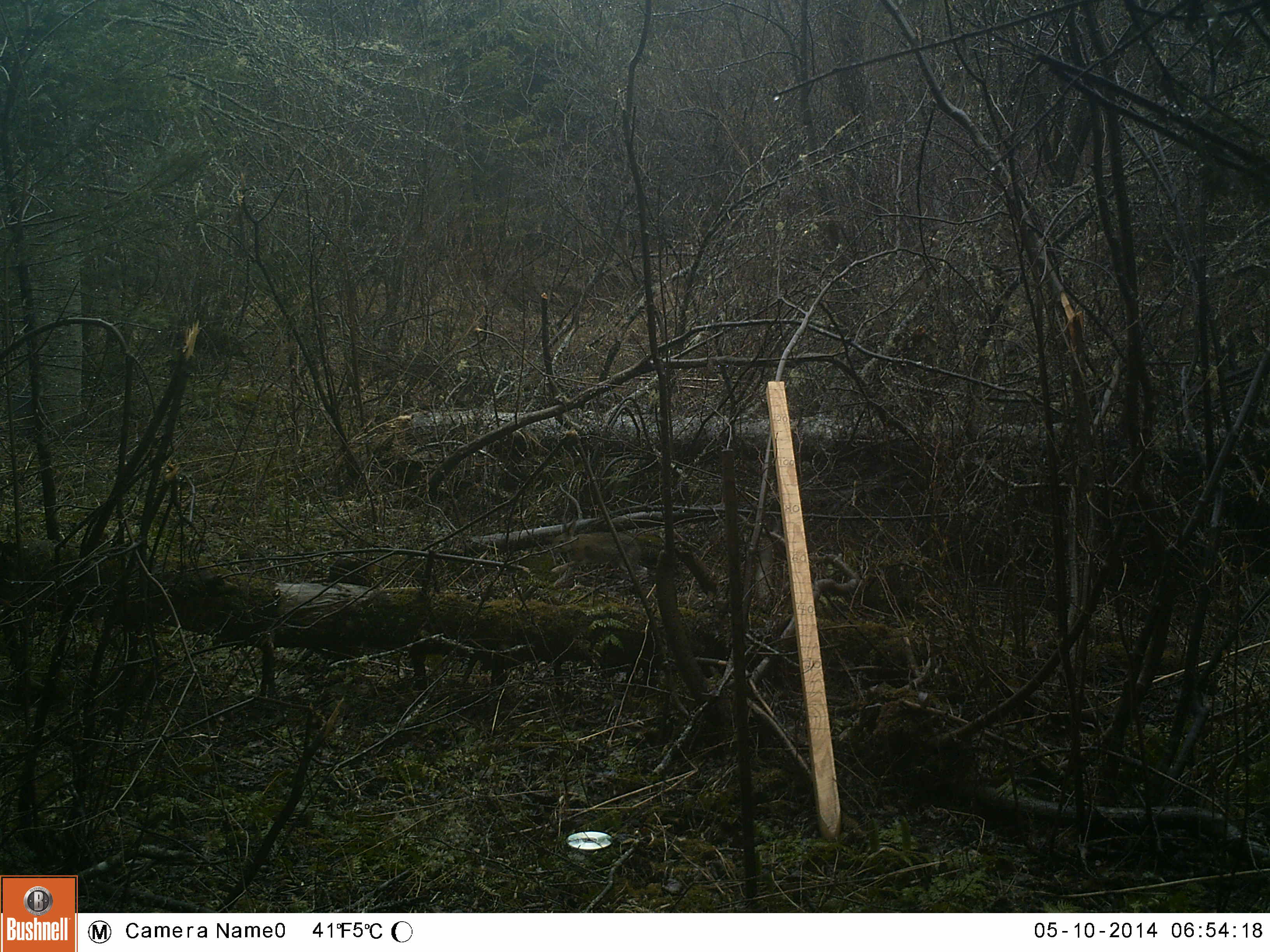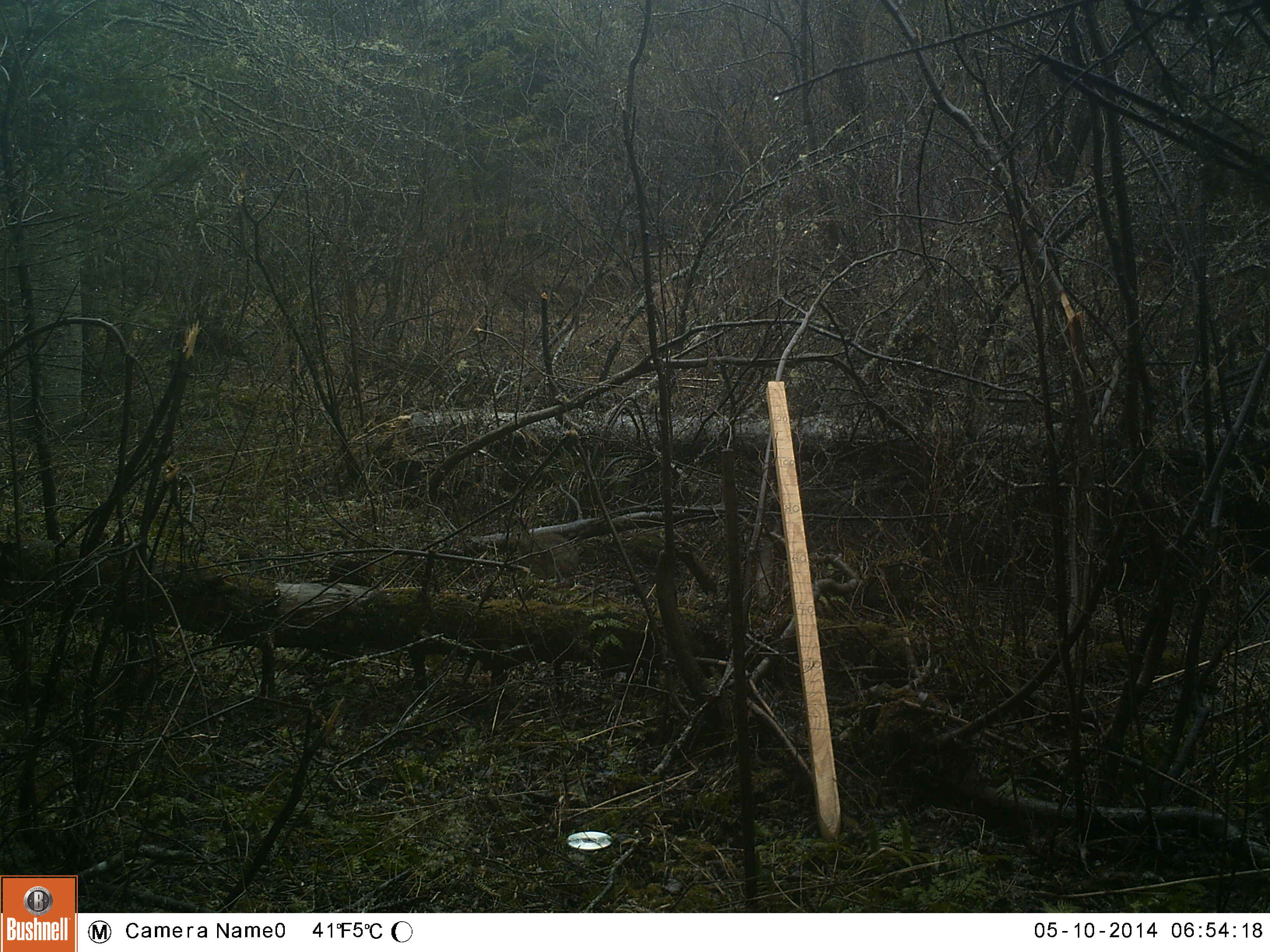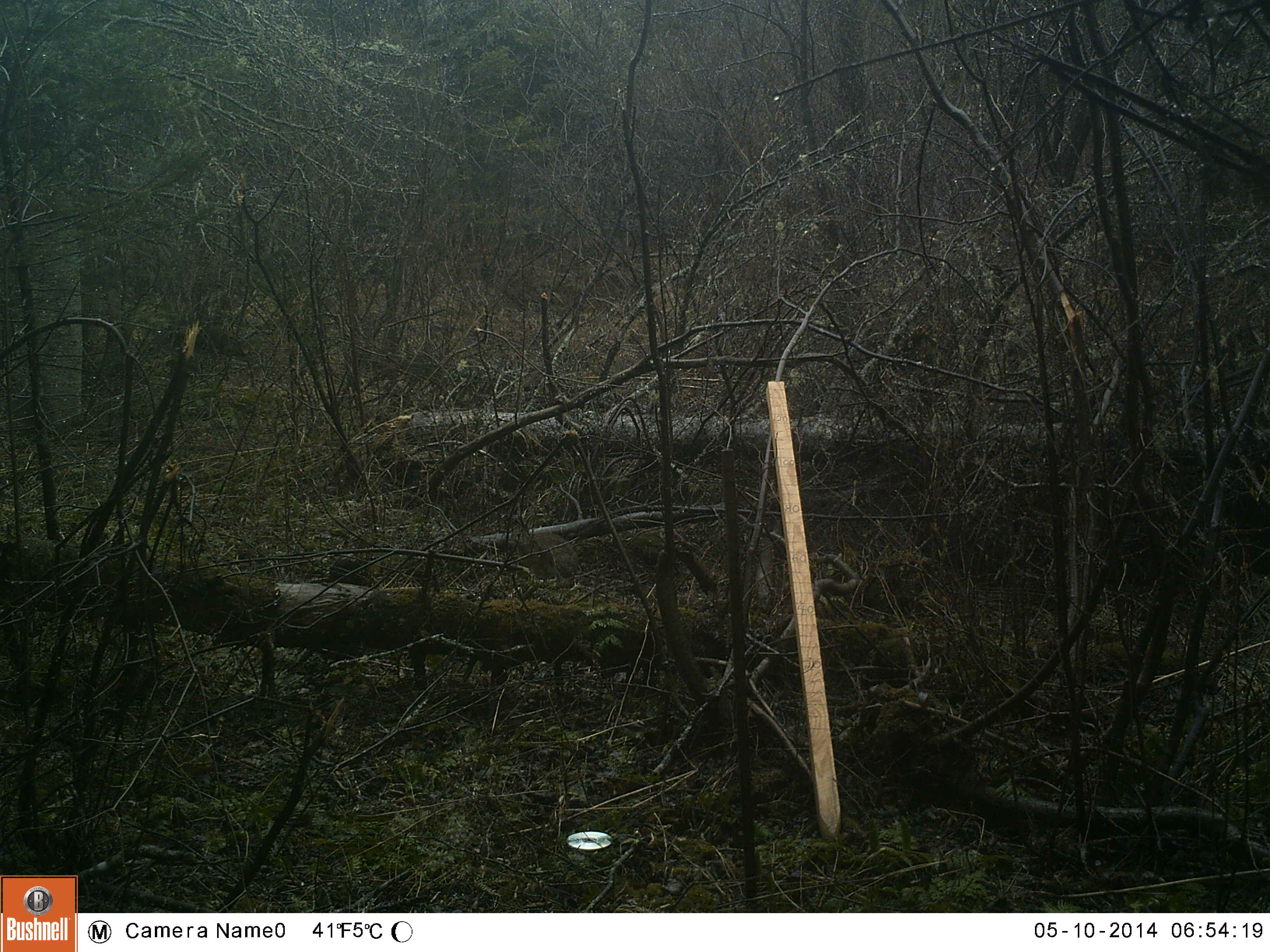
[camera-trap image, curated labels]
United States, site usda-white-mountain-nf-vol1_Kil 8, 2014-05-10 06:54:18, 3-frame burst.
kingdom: Animalia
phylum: Chordata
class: Mammalia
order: Lagomorpha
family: Leporidae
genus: Lepus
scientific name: Lepus americanus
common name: snowshoe hare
Snowshoe hare (Lepus americanus).